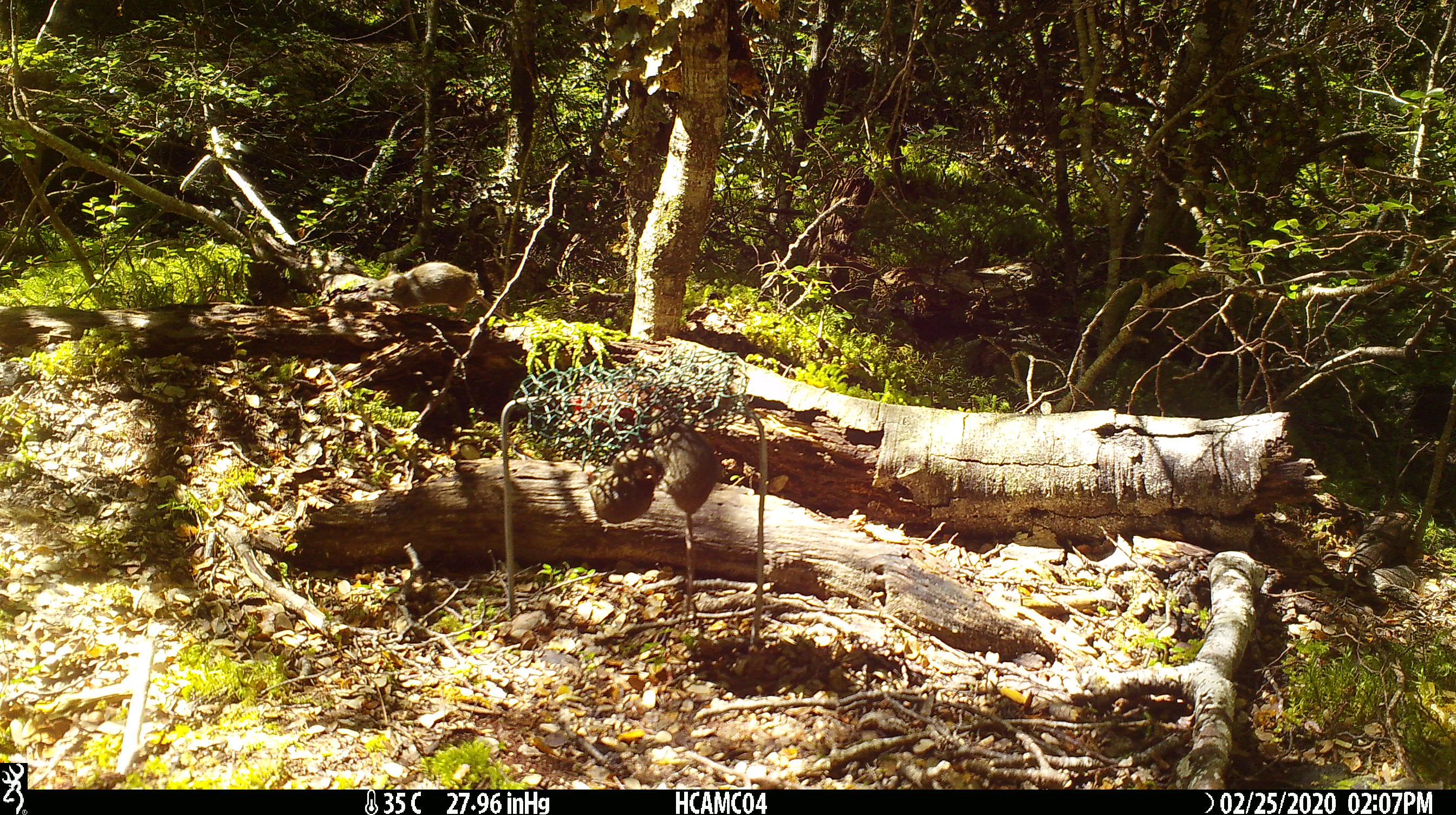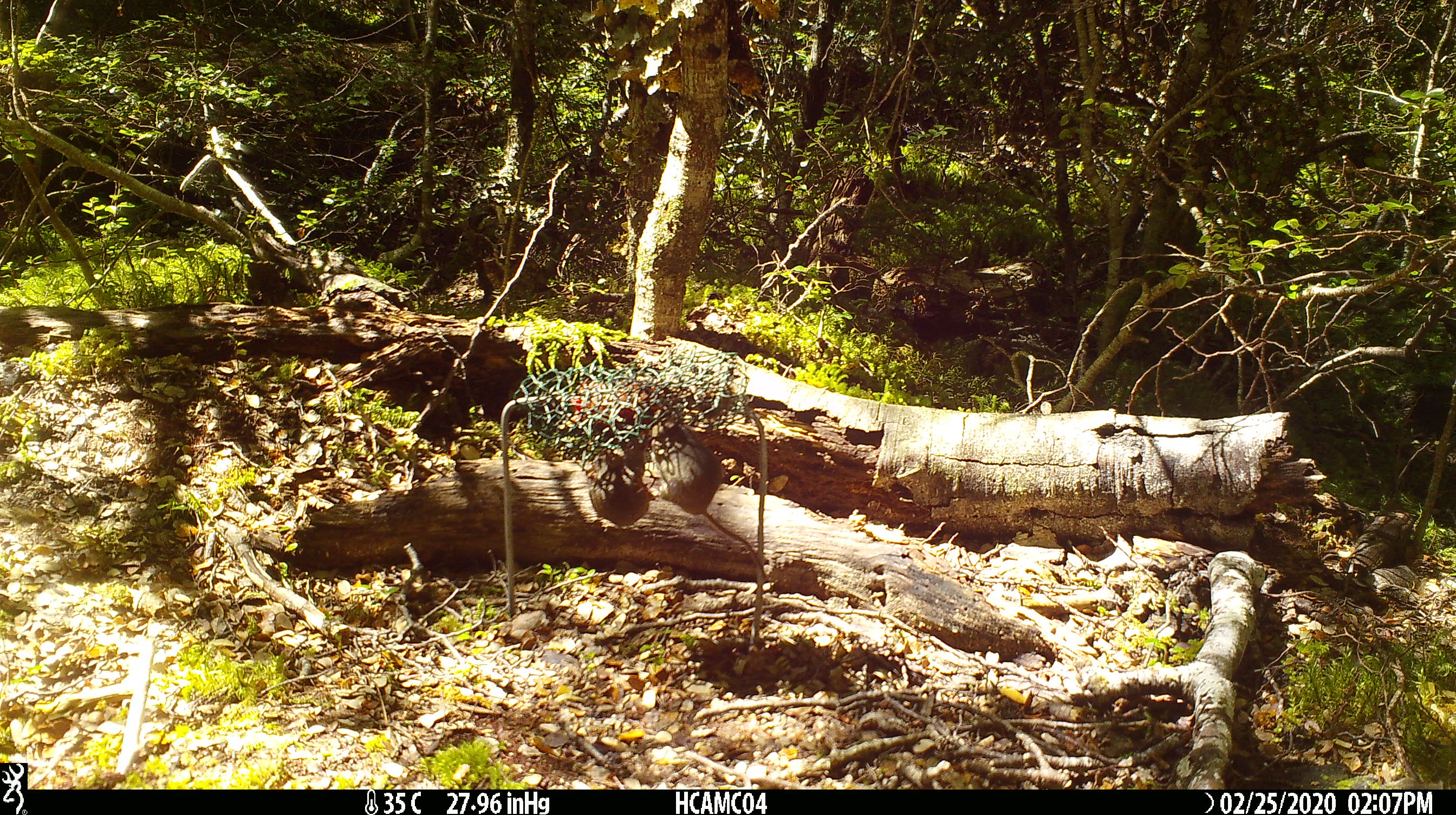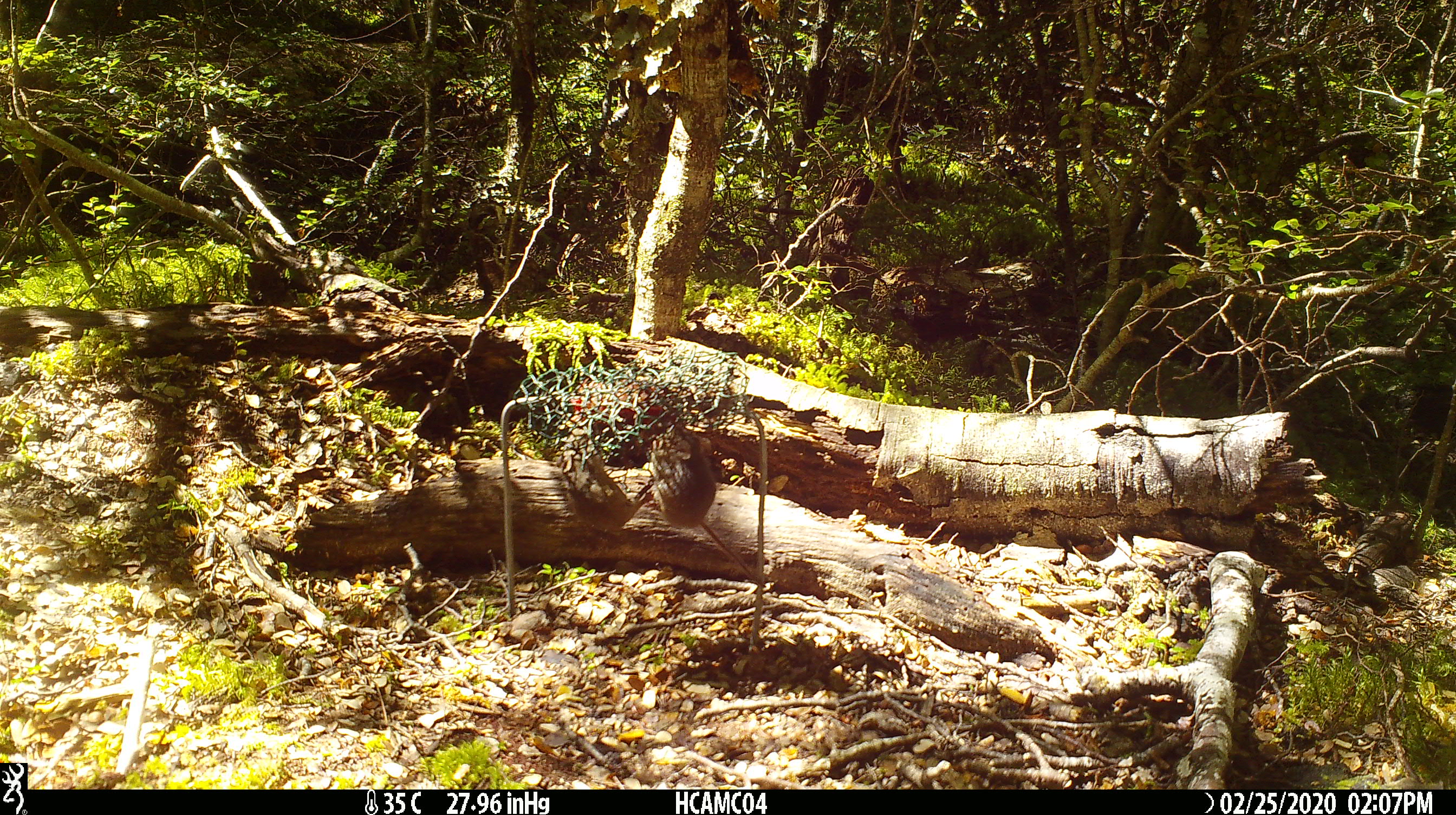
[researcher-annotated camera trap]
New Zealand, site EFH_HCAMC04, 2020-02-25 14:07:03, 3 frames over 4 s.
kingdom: Animalia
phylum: Chordata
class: Mammalia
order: Rodentia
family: Muridae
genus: Mus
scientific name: Mus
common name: mouse